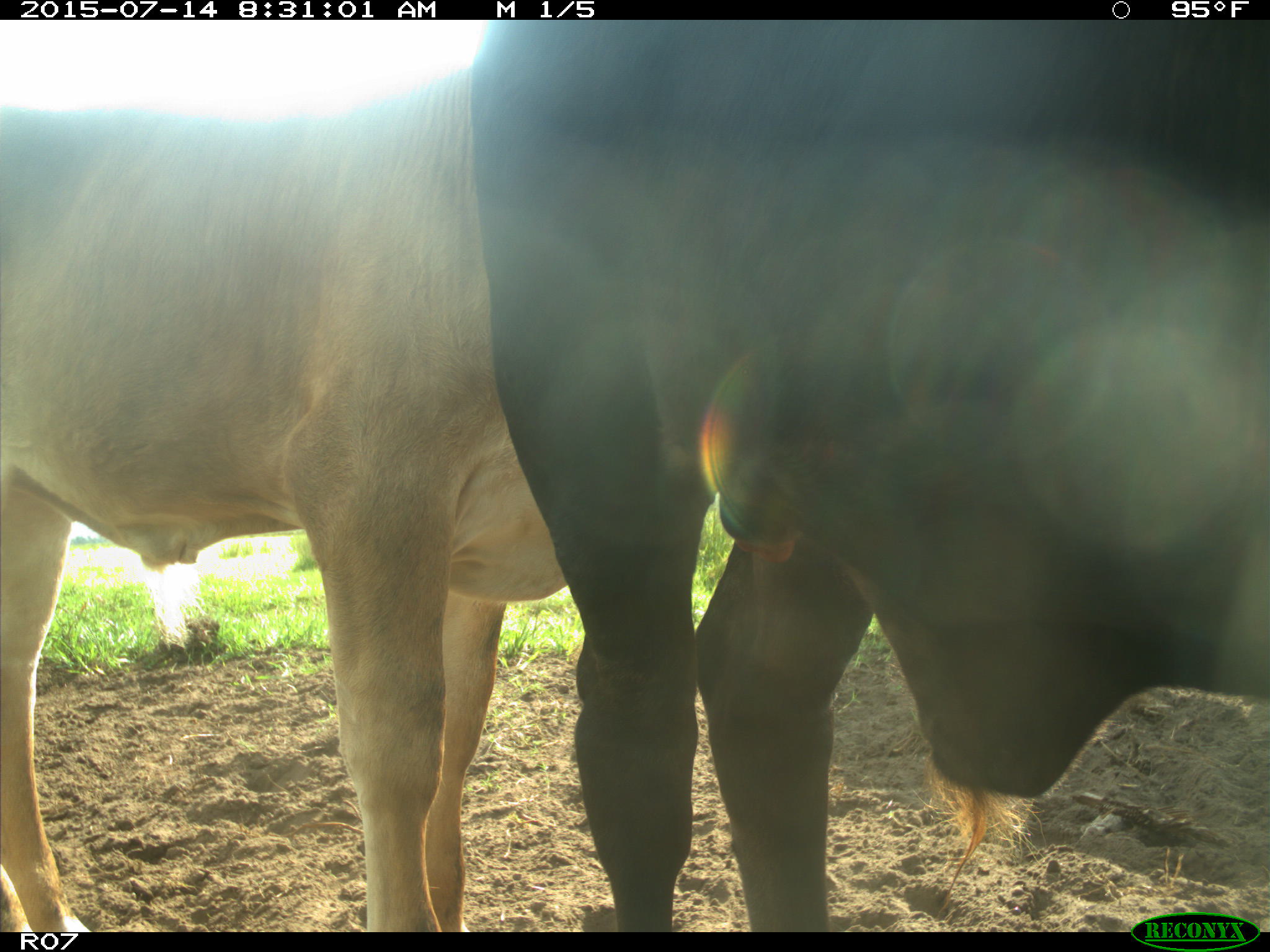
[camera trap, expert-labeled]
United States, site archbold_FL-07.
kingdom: Animalia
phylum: Chordata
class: Mammalia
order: Artiodactyla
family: Bovidae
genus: Bos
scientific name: Bos taurus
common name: domestic cow